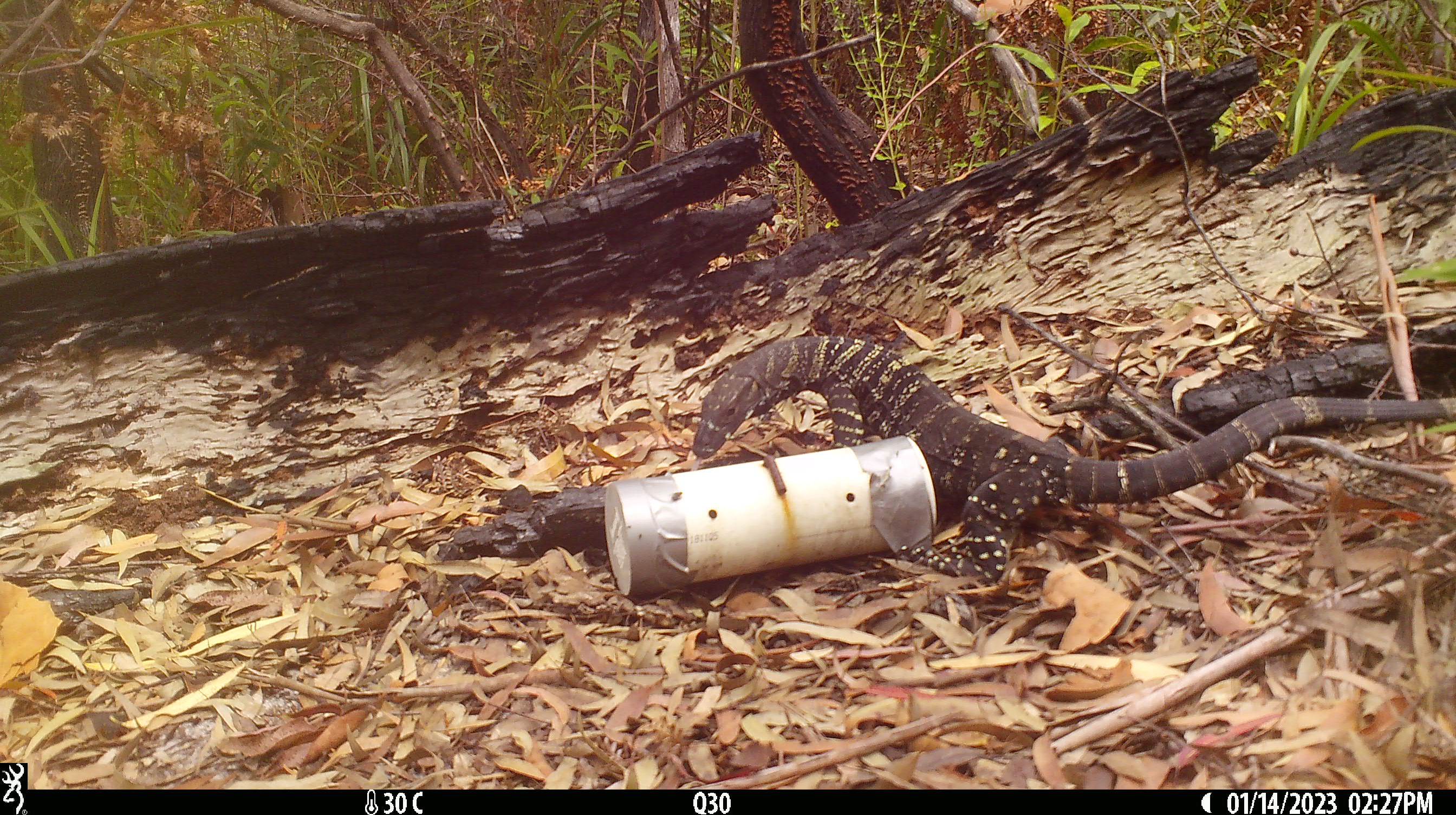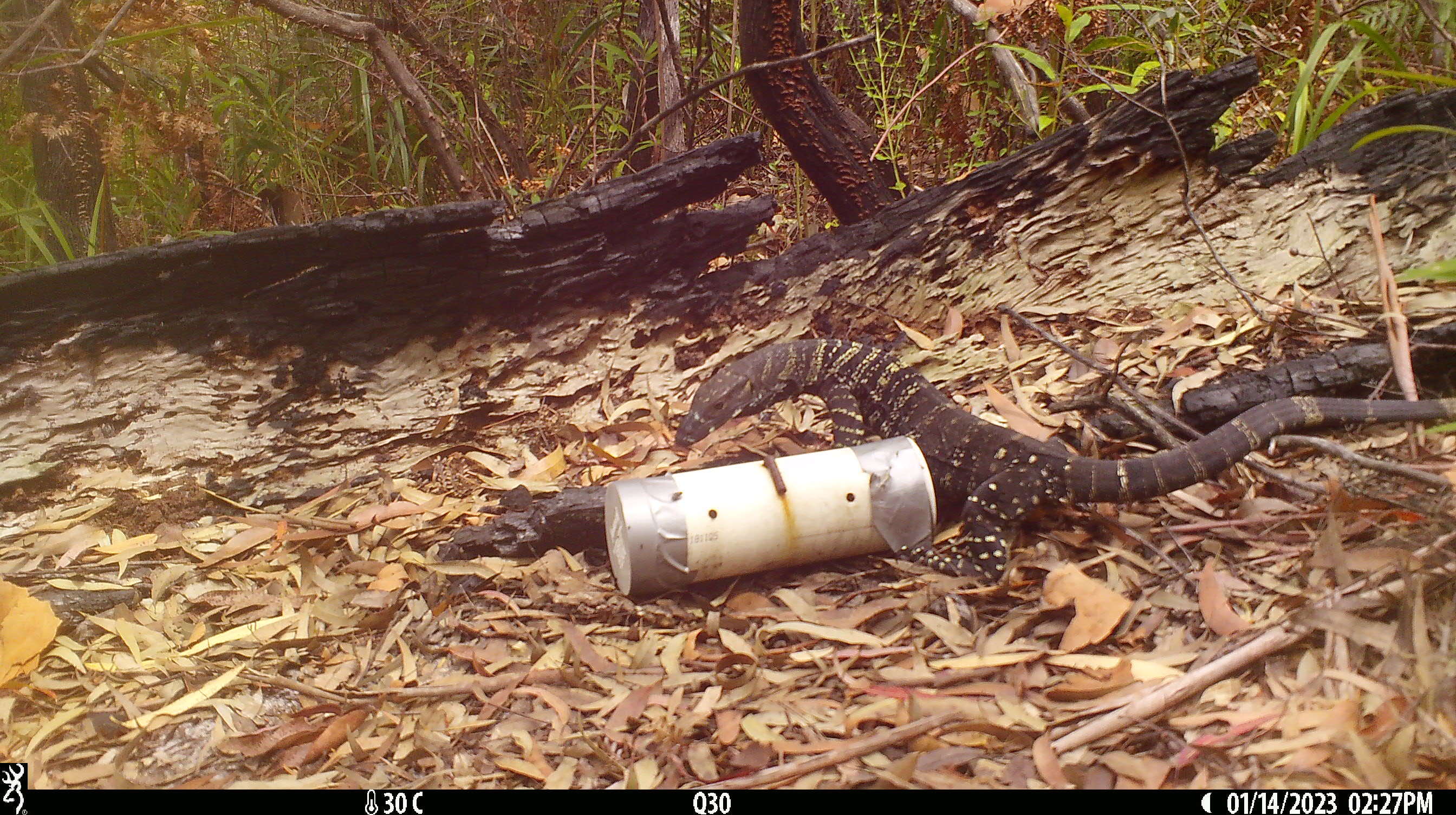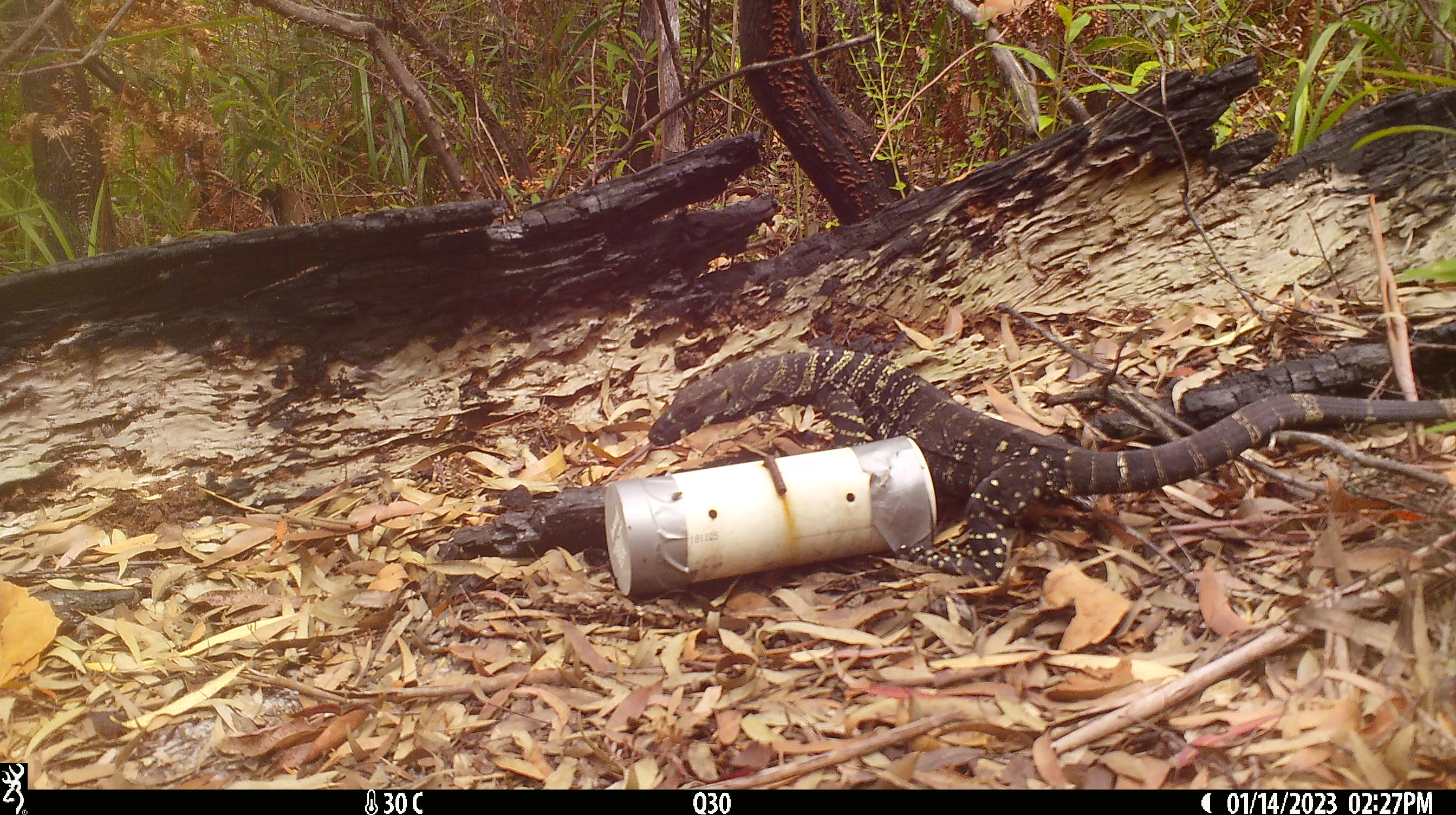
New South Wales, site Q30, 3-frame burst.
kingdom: Animalia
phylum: Chordata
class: Reptilia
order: Squamata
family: Varanidae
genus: Varanus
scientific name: Varanus varius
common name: lace monitor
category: goanna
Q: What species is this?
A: Goanna (lace monitor) (Varanus varius).